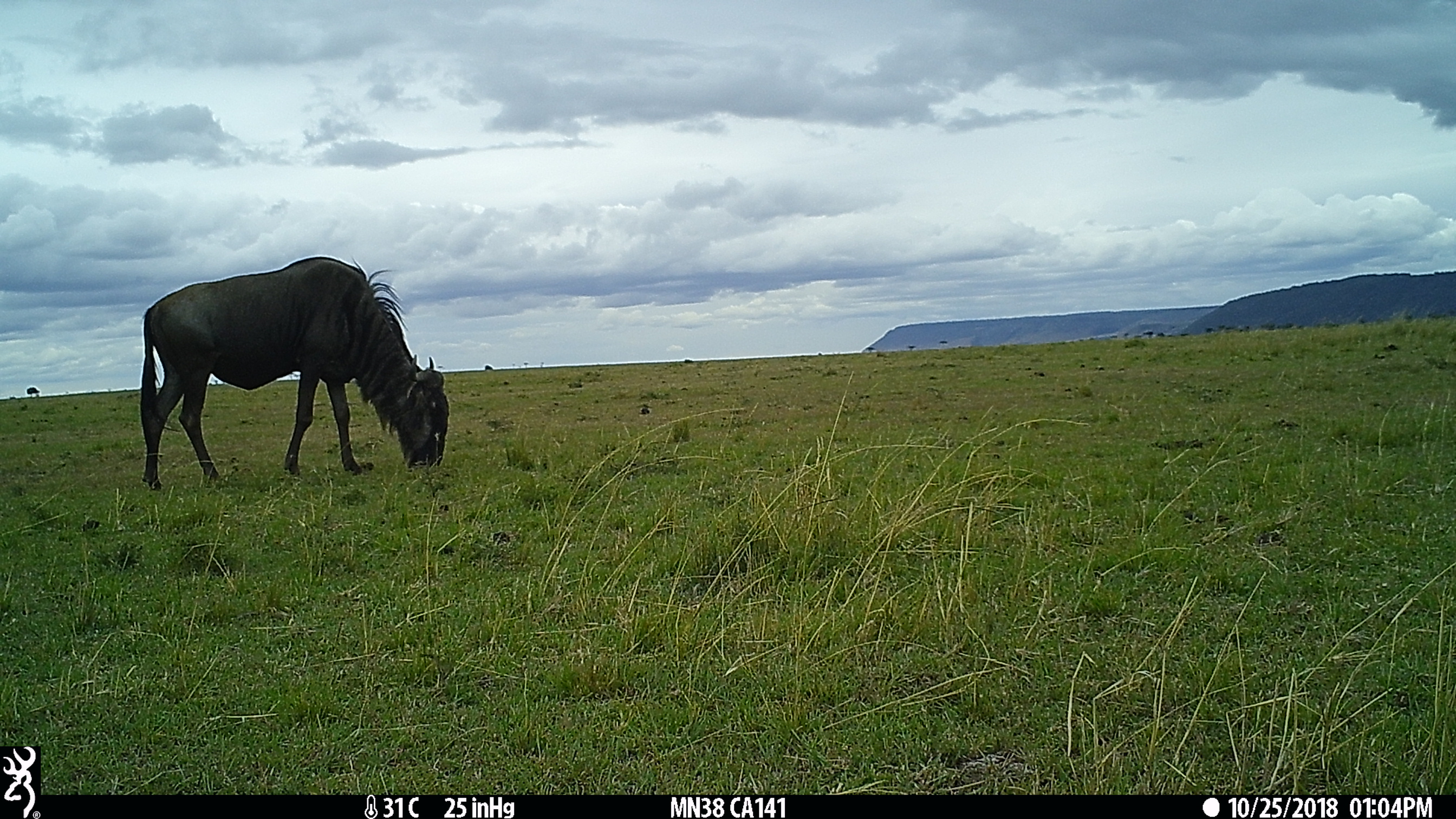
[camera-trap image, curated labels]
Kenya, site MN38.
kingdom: Animalia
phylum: Chordata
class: Mammalia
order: Artiodactyla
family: Bovidae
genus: Connochaetes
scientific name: Connochaetes taurinus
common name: blue wildebeest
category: wildebeest